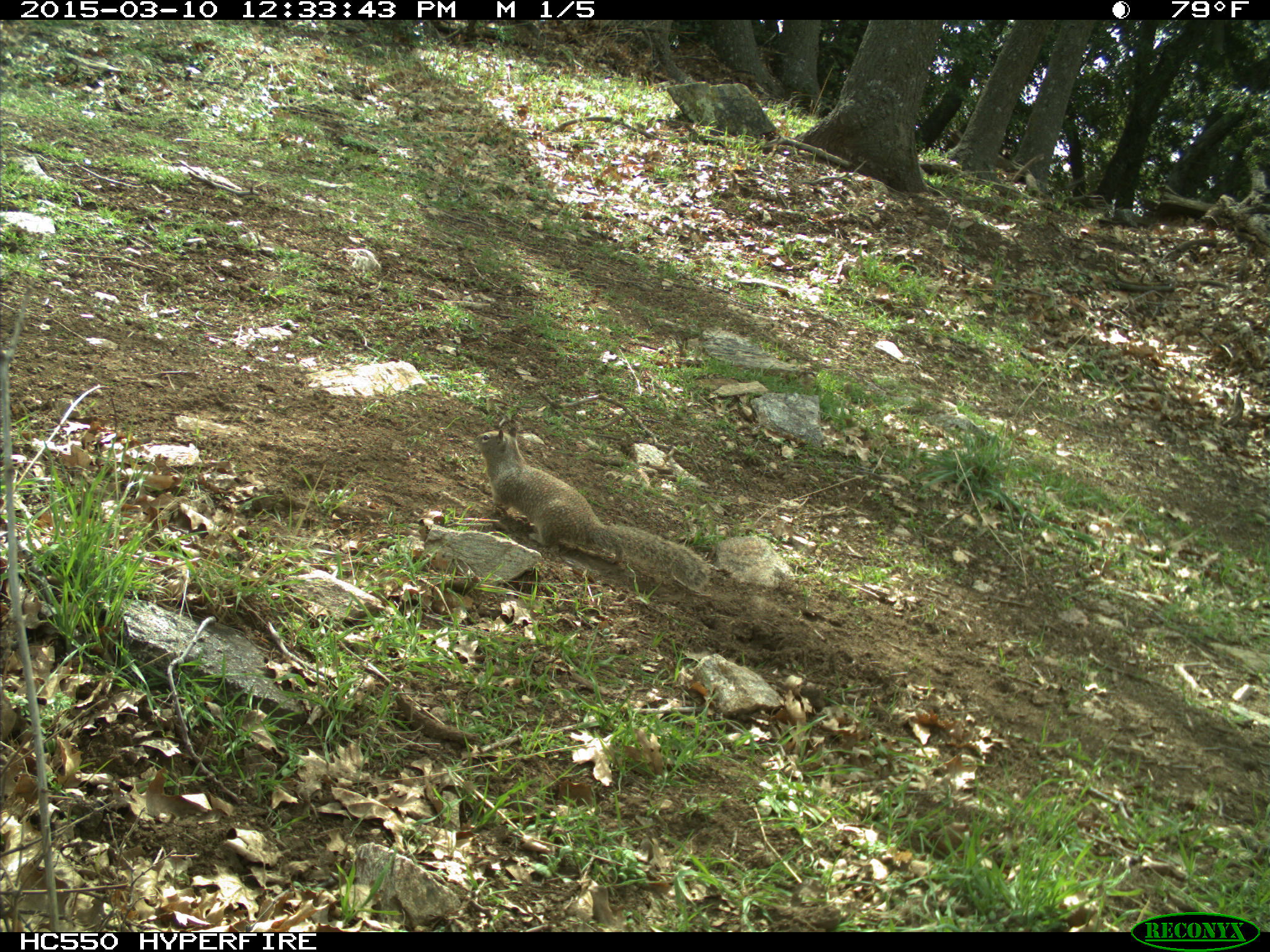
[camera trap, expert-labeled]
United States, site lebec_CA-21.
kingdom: Animalia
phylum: Chordata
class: Mammalia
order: Rodentia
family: Sciuridae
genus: Otospermophilus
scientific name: Otospermophilus beecheyi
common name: california ground squirrel